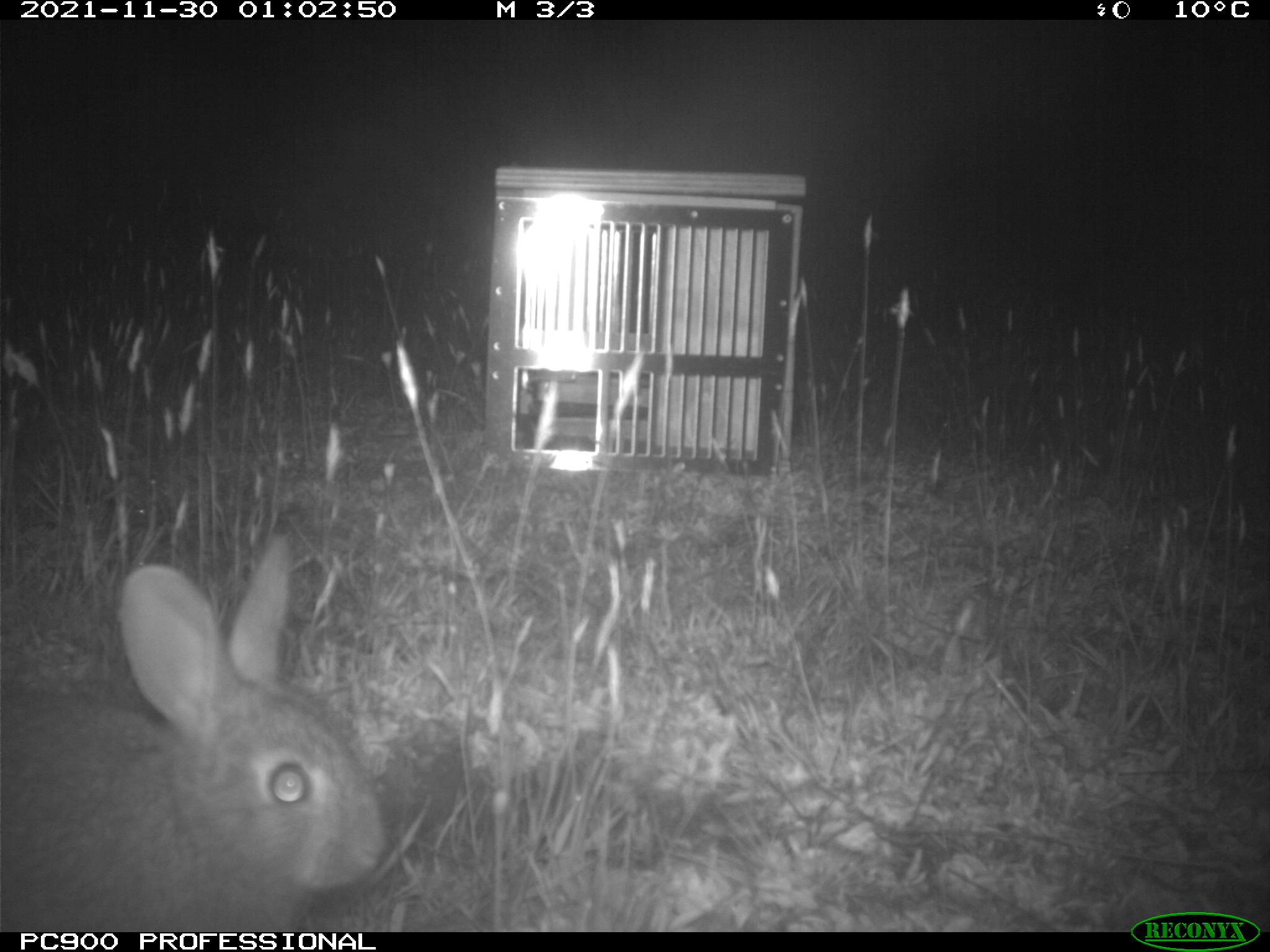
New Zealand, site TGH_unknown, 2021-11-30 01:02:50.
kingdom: Animalia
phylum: Chordata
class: Mammalia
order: Lagomorpha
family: Leporidae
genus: Oryctolagus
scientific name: Oryctolagus cuniculus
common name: european rabbit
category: rabbit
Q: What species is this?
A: Rabbit (european rabbit) (Oryctolagus cuniculus).